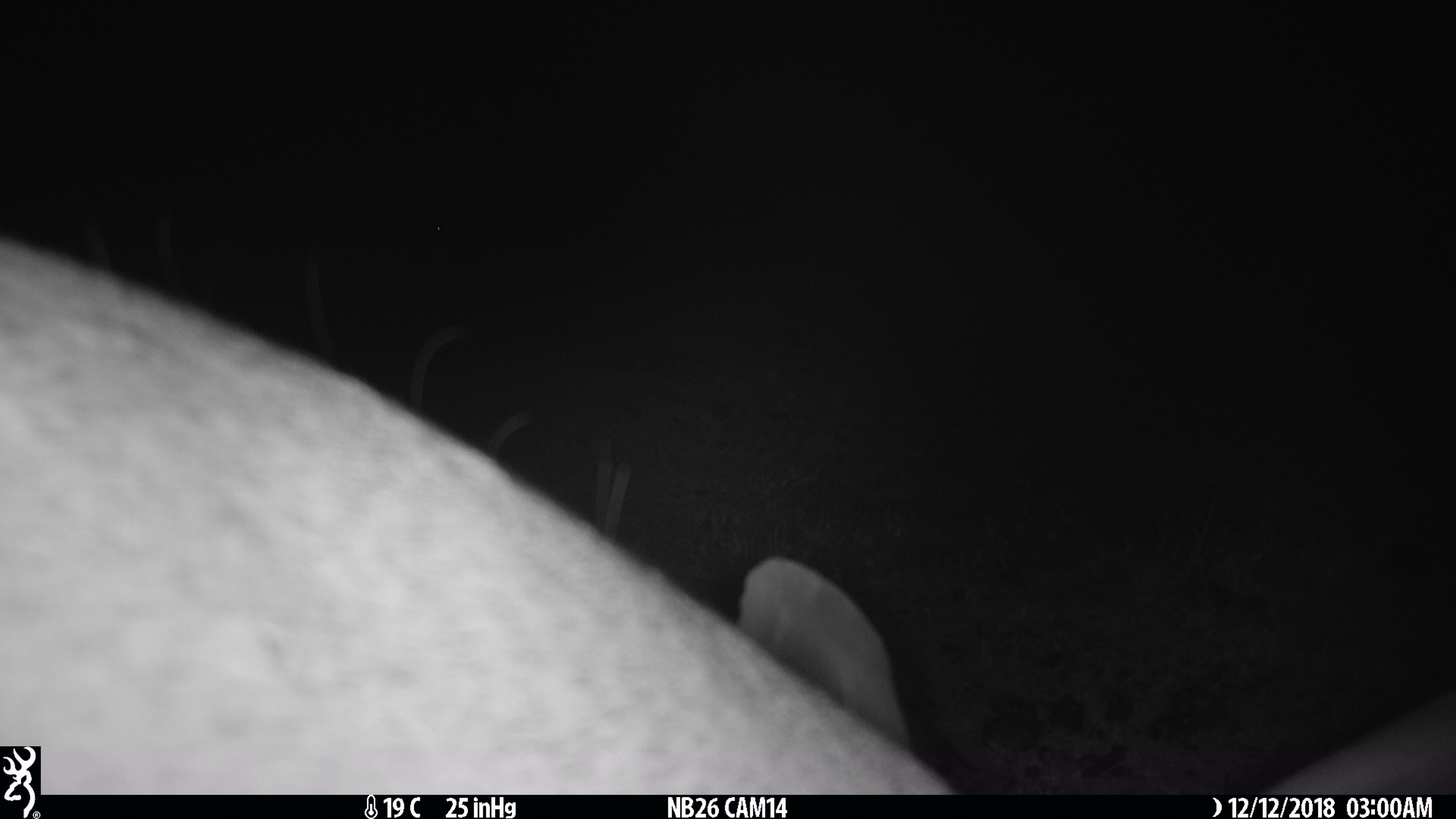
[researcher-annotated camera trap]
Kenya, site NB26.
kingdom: Animalia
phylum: Chordata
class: Mammalia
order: Tubulidentata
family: Orycteropodidae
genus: Orycteropus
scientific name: Orycteropus afer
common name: aardvark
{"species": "aardvark (Orycteropus afer)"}